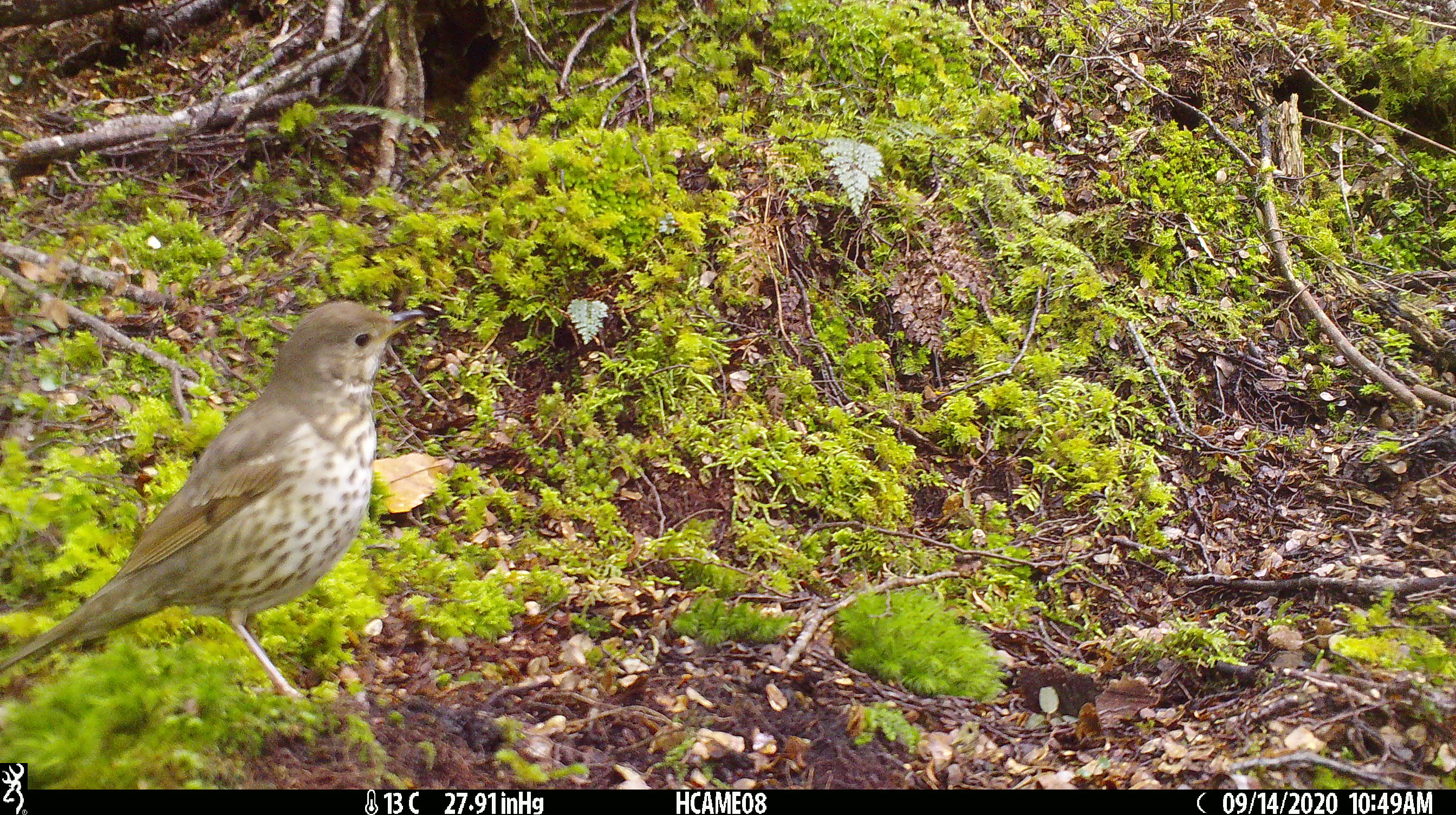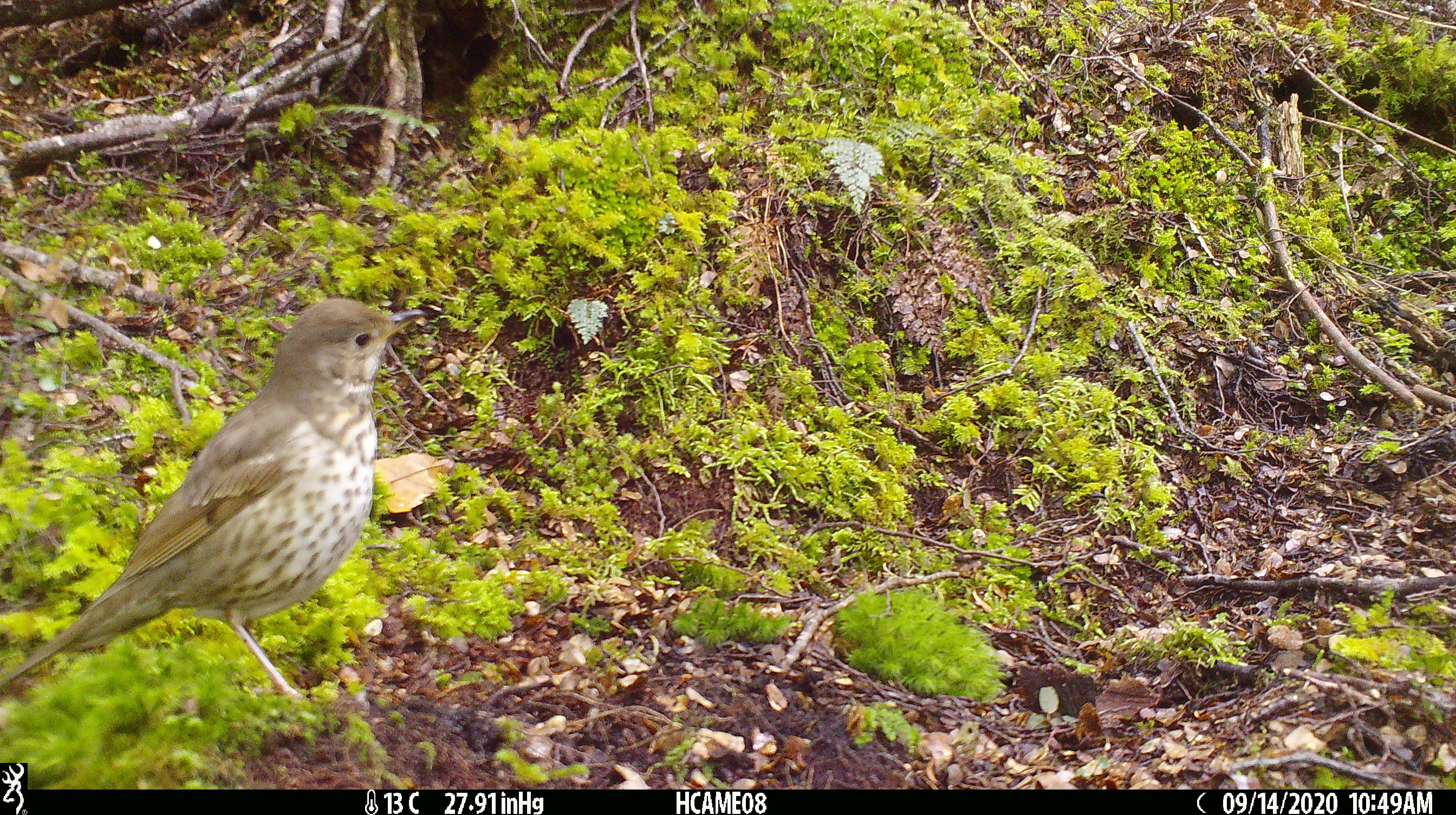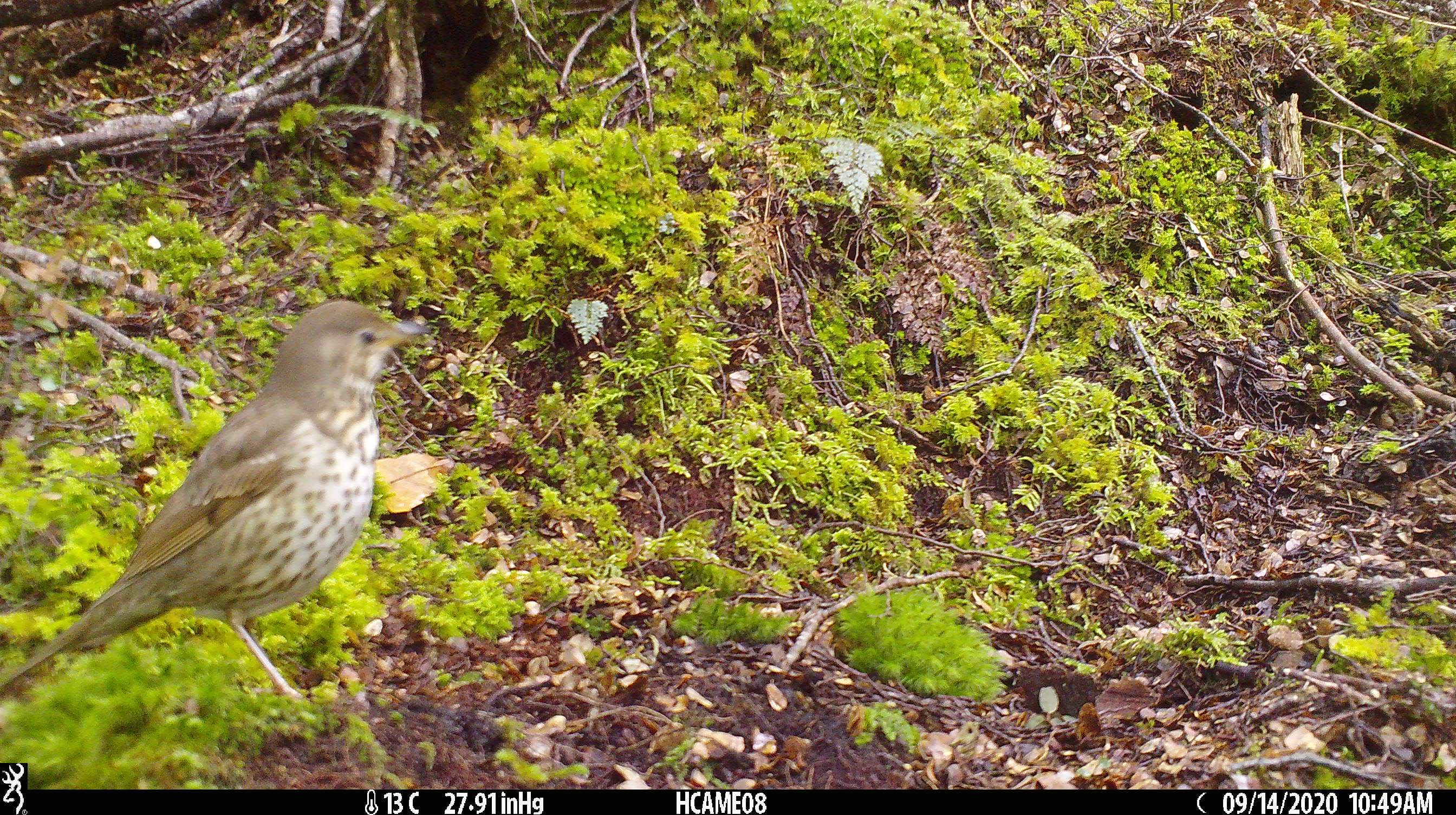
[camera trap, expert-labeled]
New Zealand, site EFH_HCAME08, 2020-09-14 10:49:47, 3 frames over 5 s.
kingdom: Animalia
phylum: Chordata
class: Aves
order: Passeriformes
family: Turdidae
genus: Turdus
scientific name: Turdus philomelos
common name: song thrush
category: thrush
Thrush (song thrush) (Turdus philomelos).